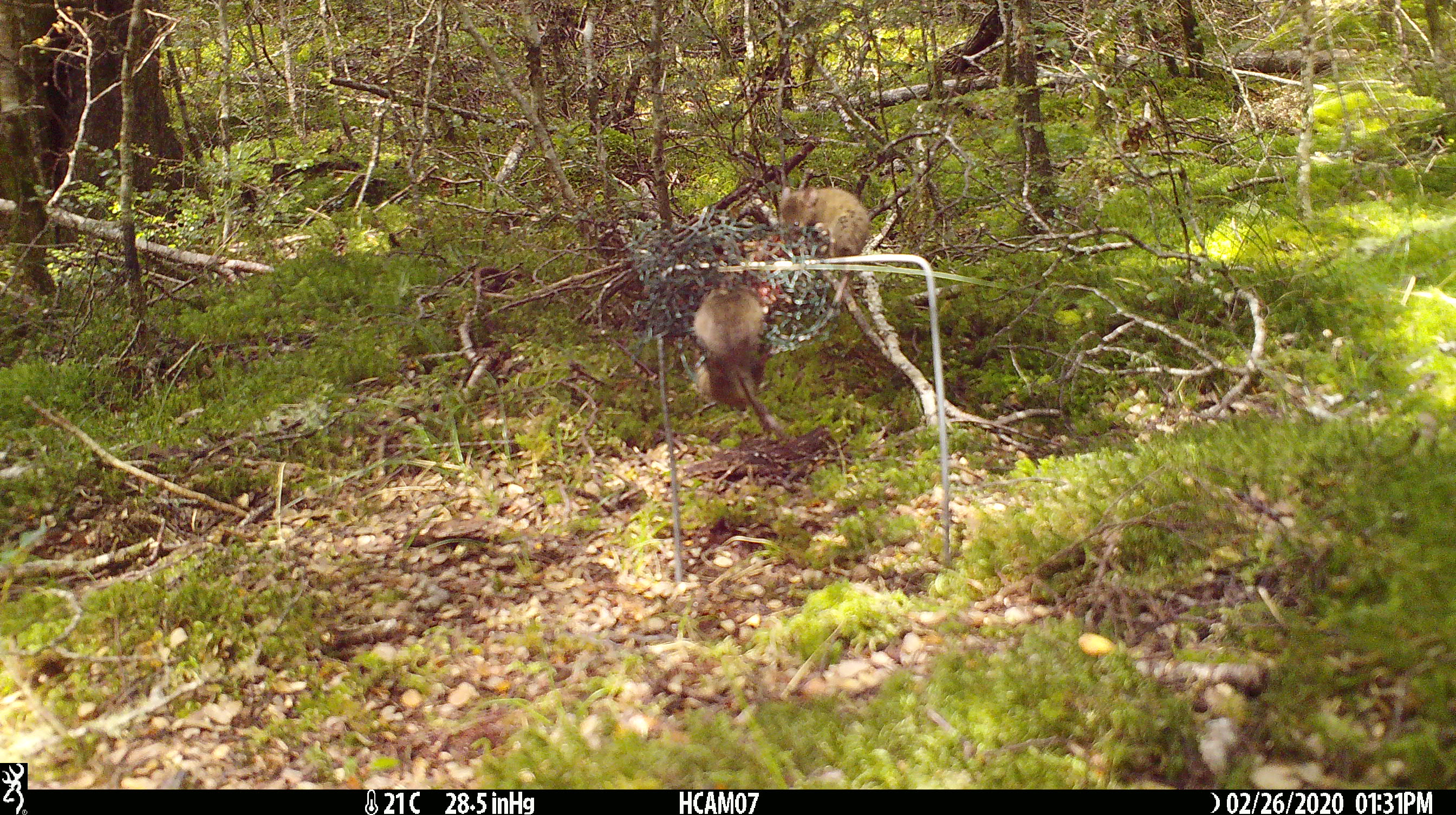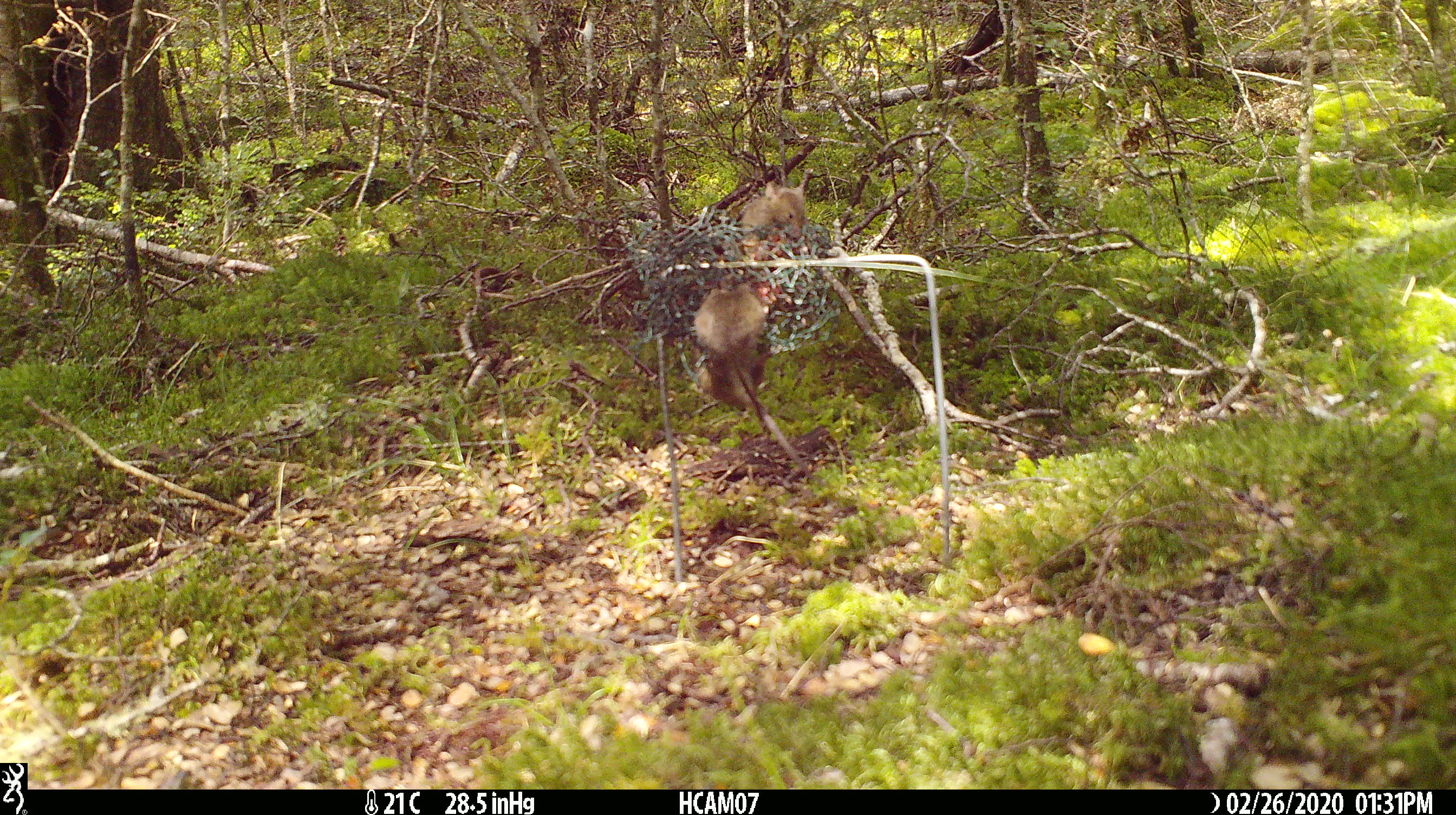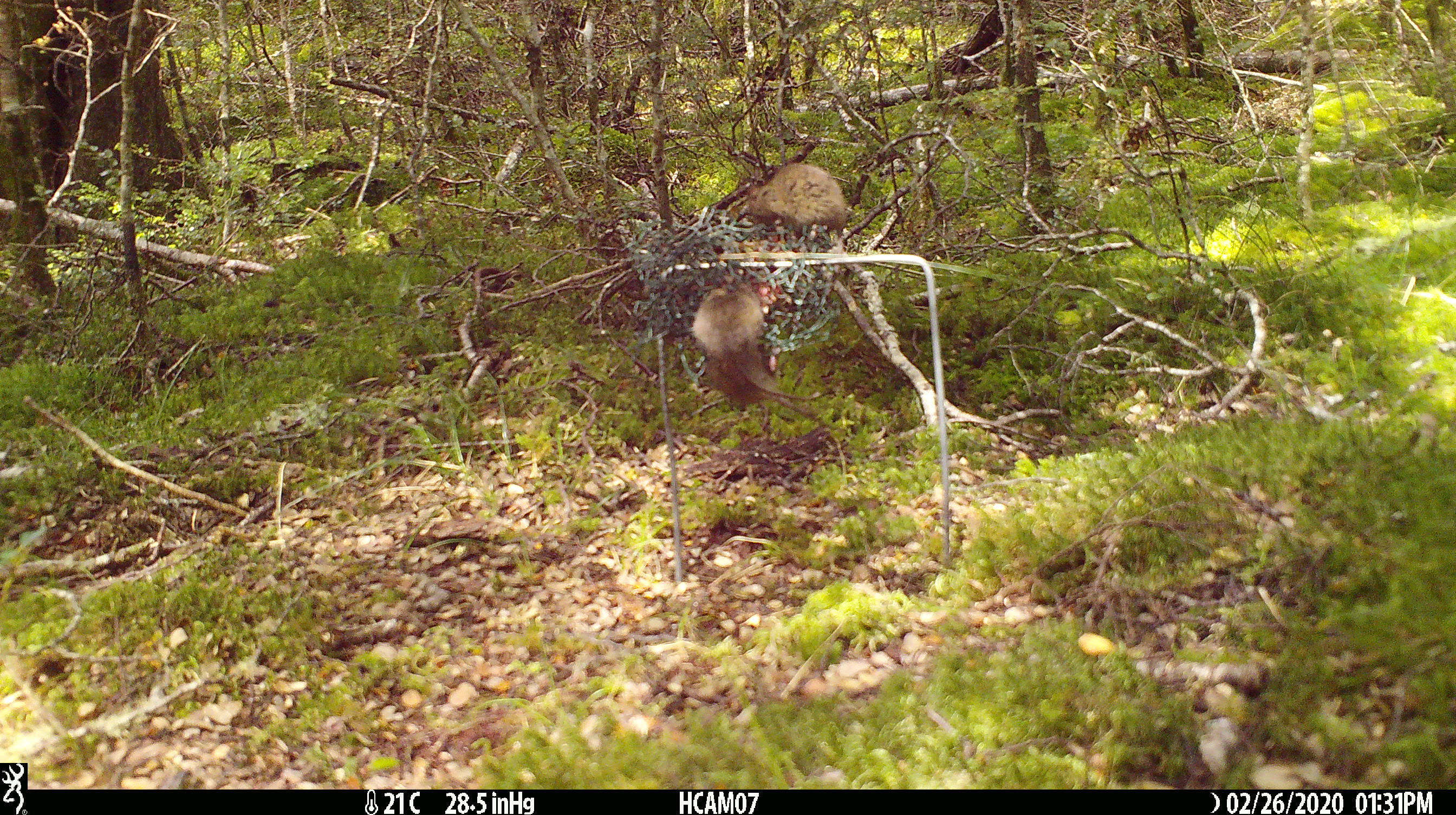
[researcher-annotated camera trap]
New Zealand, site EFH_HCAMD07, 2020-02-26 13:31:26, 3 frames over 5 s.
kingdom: Animalia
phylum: Chordata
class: Mammalia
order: Rodentia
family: Muridae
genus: Mus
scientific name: Mus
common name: mouse